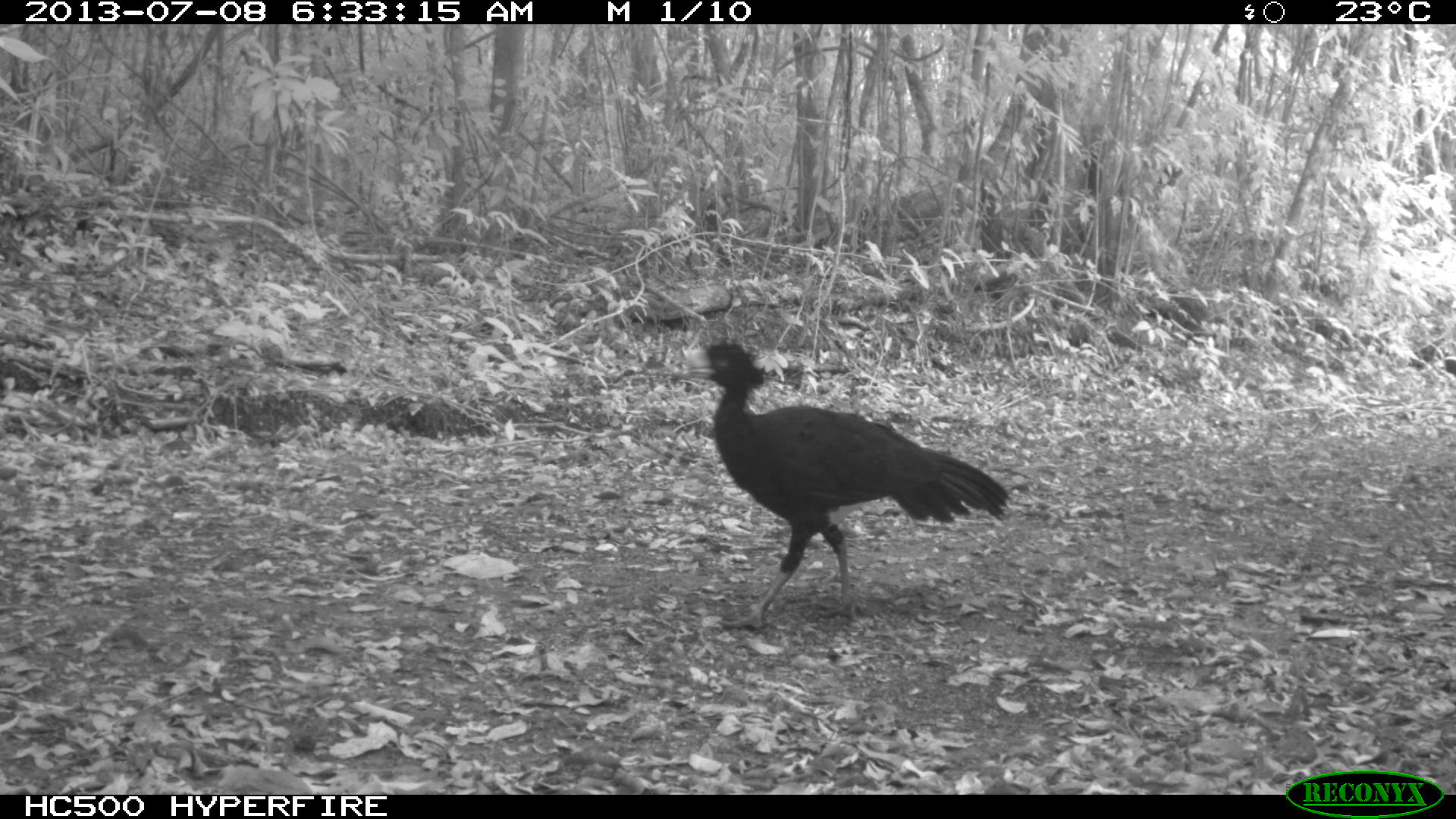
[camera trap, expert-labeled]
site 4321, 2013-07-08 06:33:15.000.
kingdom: Animalia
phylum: Chordata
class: Aves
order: Galliformes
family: Cracidae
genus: Crax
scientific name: Crax rubra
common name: great curassow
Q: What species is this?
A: Crax rubra (great curassow).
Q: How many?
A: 1.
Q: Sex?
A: Male.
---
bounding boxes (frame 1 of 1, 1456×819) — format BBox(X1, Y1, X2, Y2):
crax rubra: BBox(685, 340, 1010, 628)